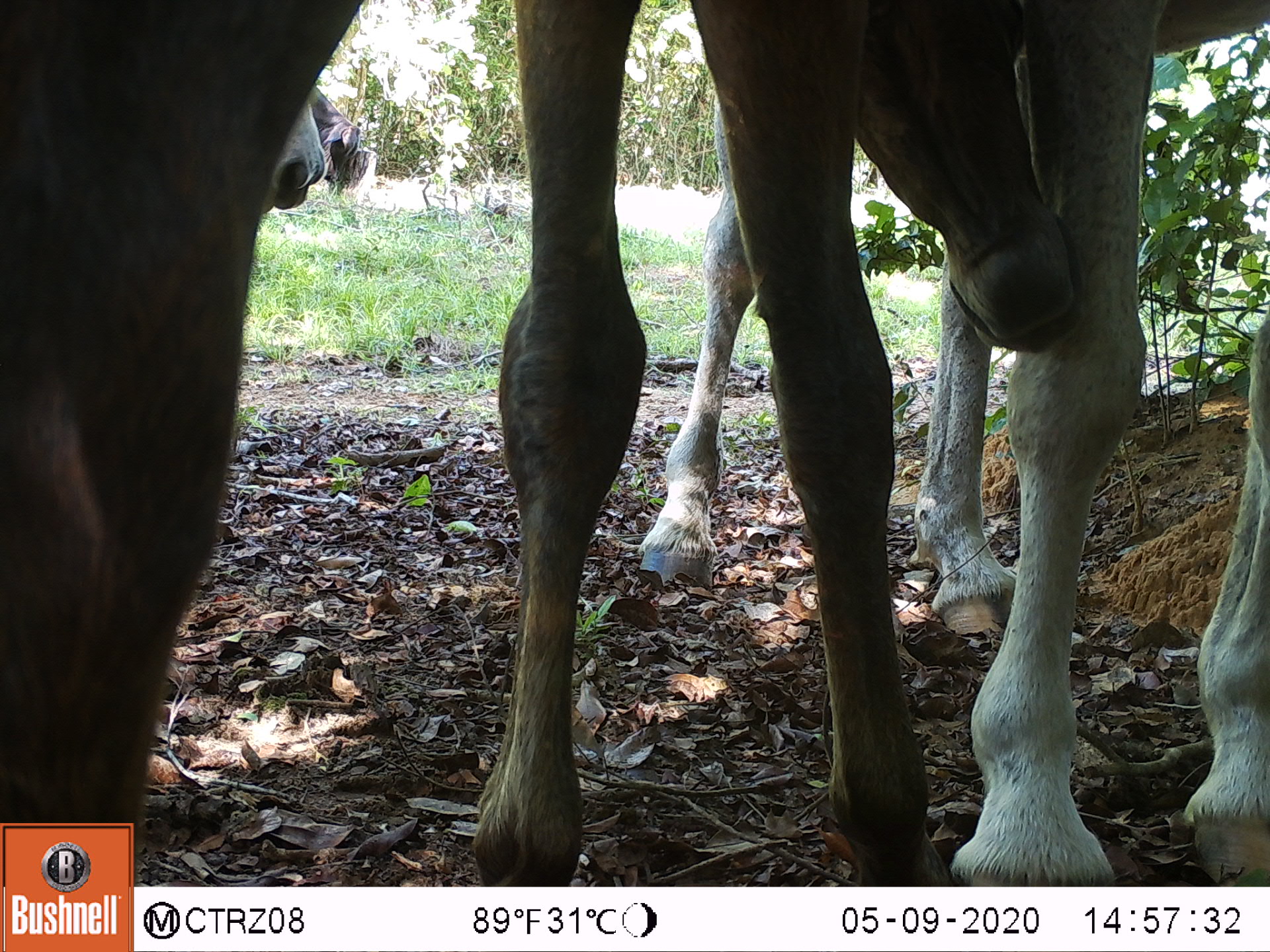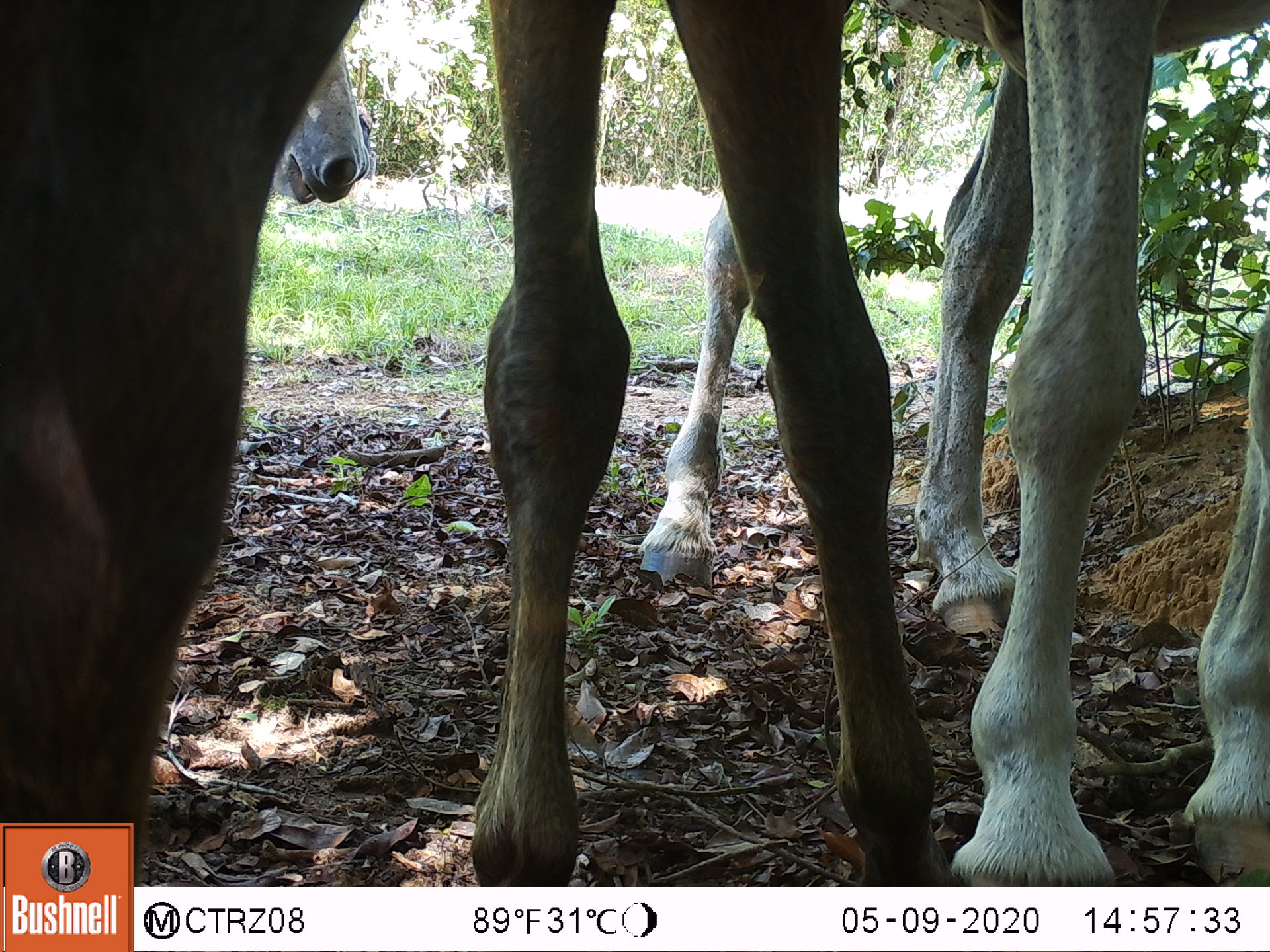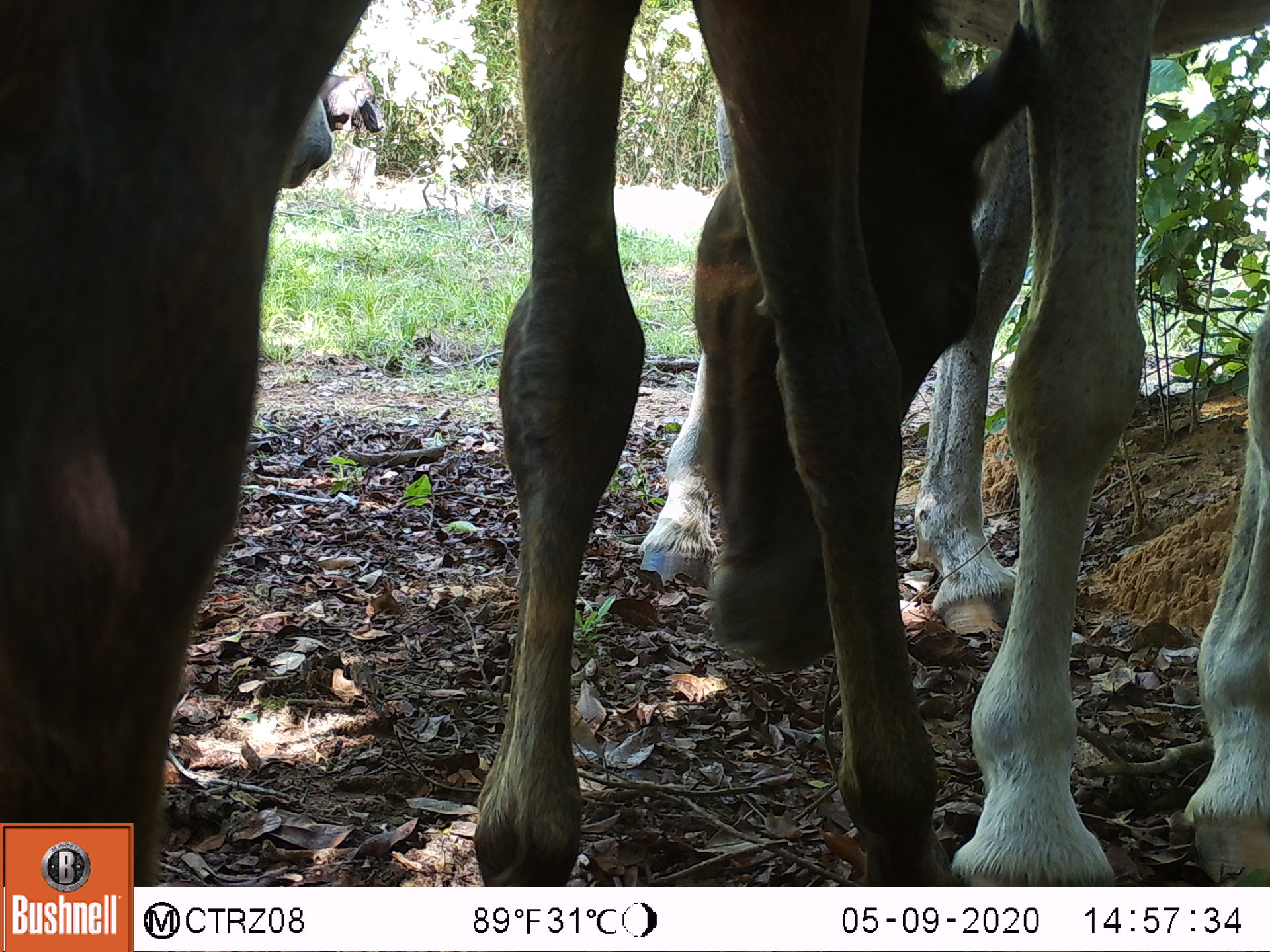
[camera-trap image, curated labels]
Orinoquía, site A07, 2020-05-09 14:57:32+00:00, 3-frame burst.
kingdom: Animalia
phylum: Chordata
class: Mammalia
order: Perissodactyla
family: Equidae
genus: Equus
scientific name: Equus caballus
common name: domestic horse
Domestic horse (Equus caballus).